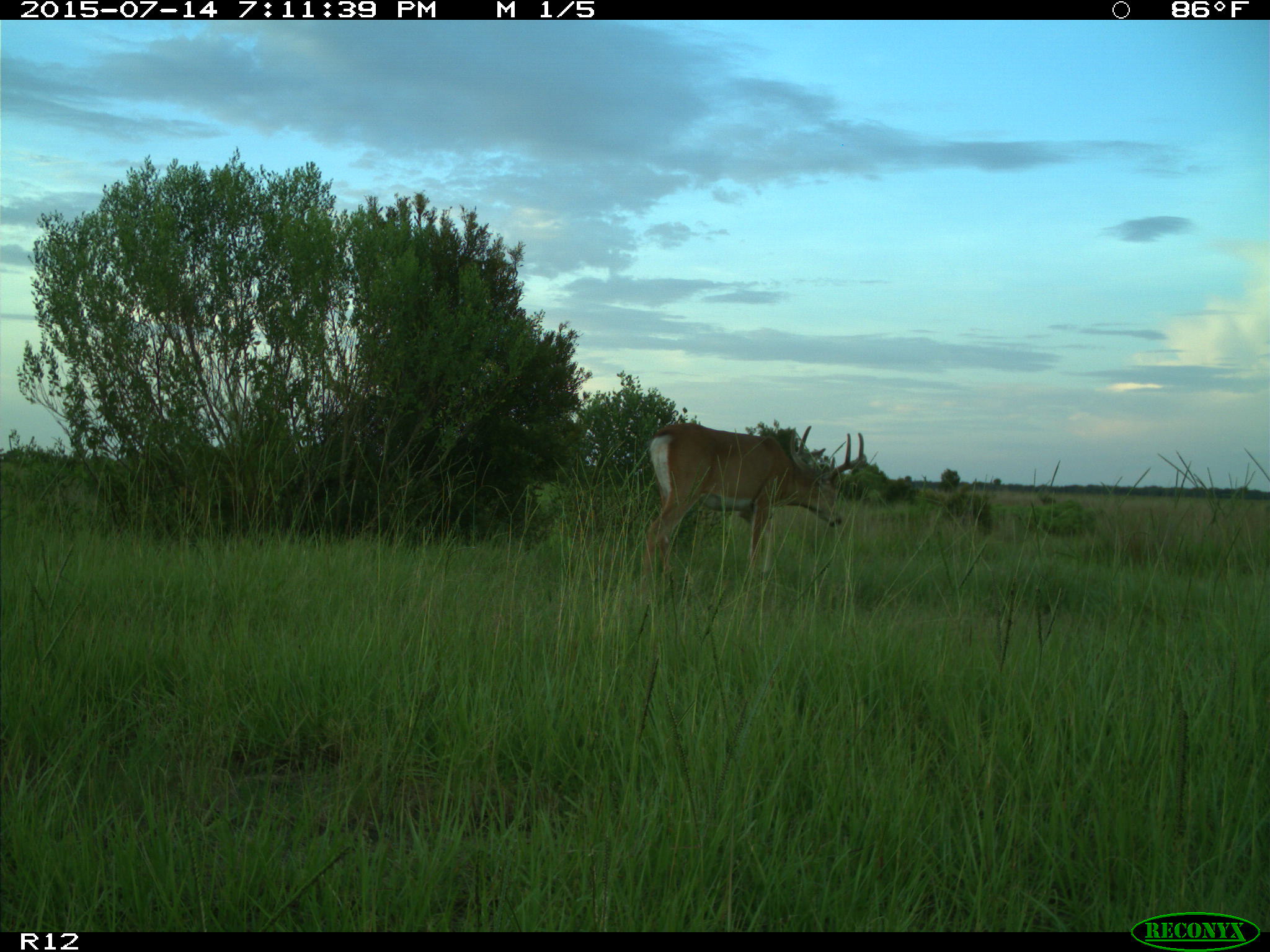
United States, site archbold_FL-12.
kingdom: Animalia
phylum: Chordata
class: Mammalia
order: Artiodactyla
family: Cervidae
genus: Odocoileus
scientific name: Odocoileus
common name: deer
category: unidentified deer